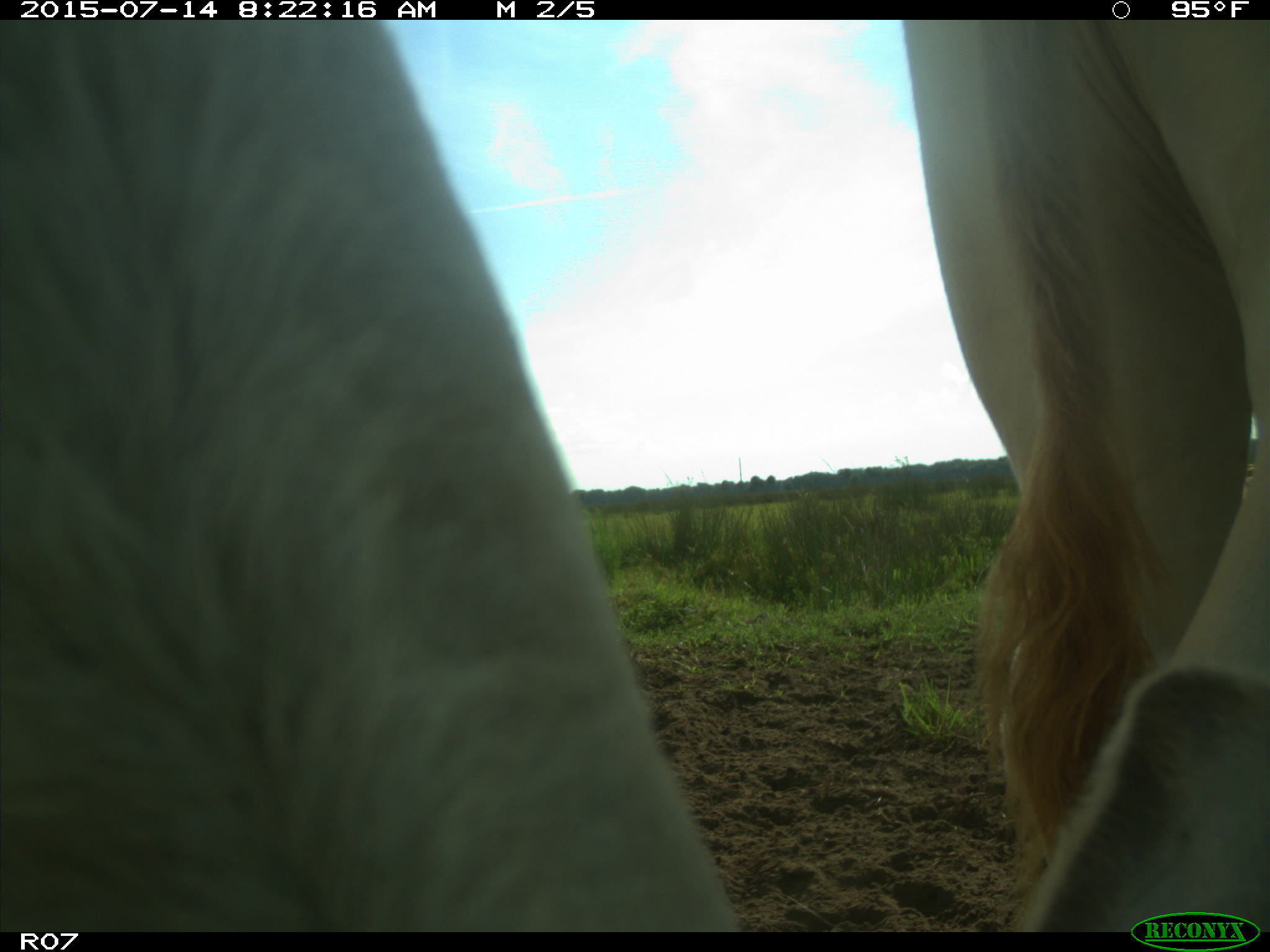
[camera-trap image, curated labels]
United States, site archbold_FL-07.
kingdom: Animalia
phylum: Chordata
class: Mammalia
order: Artiodactyla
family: Bovidae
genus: Bos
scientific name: Bos taurus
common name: domestic cow